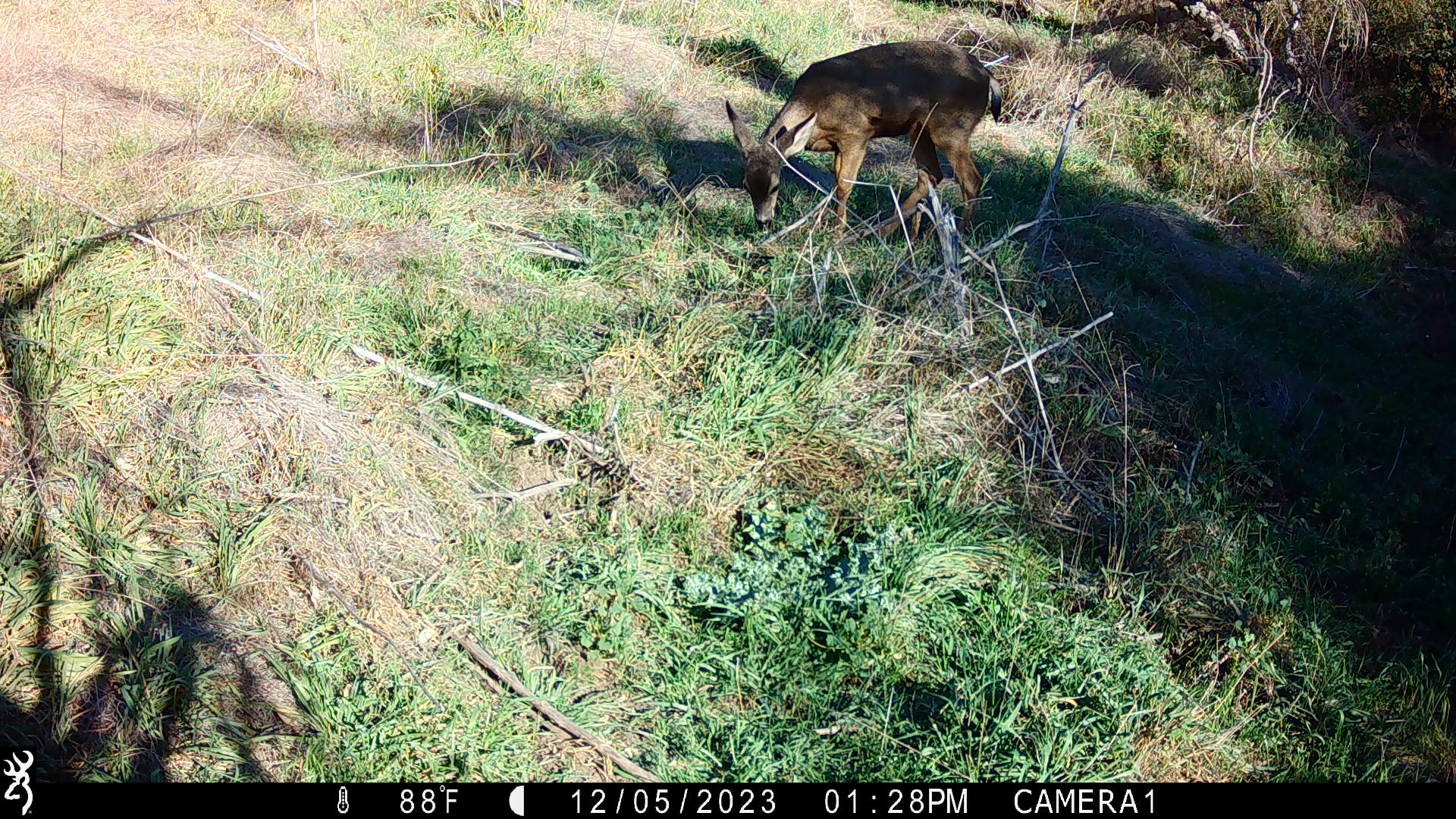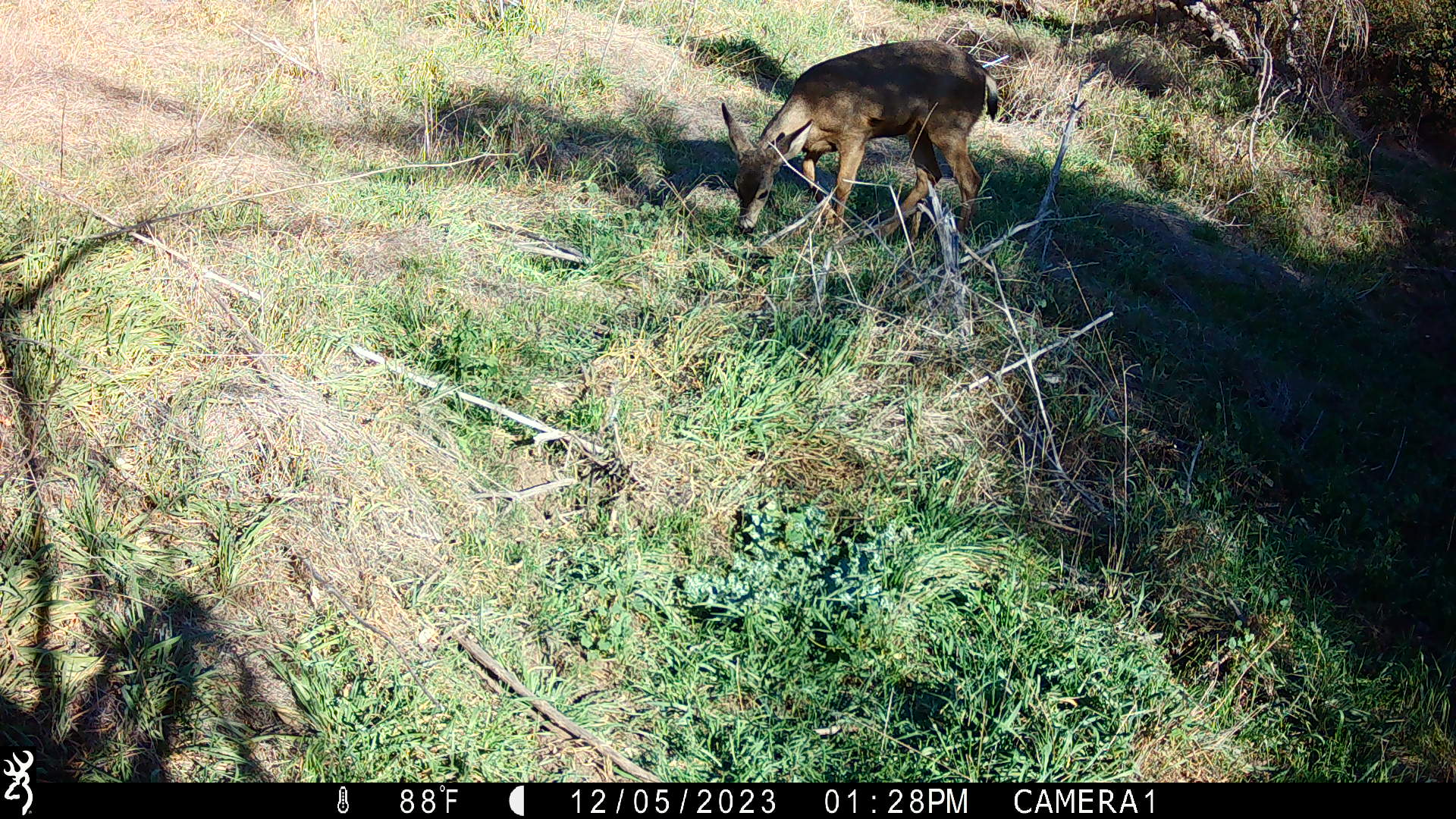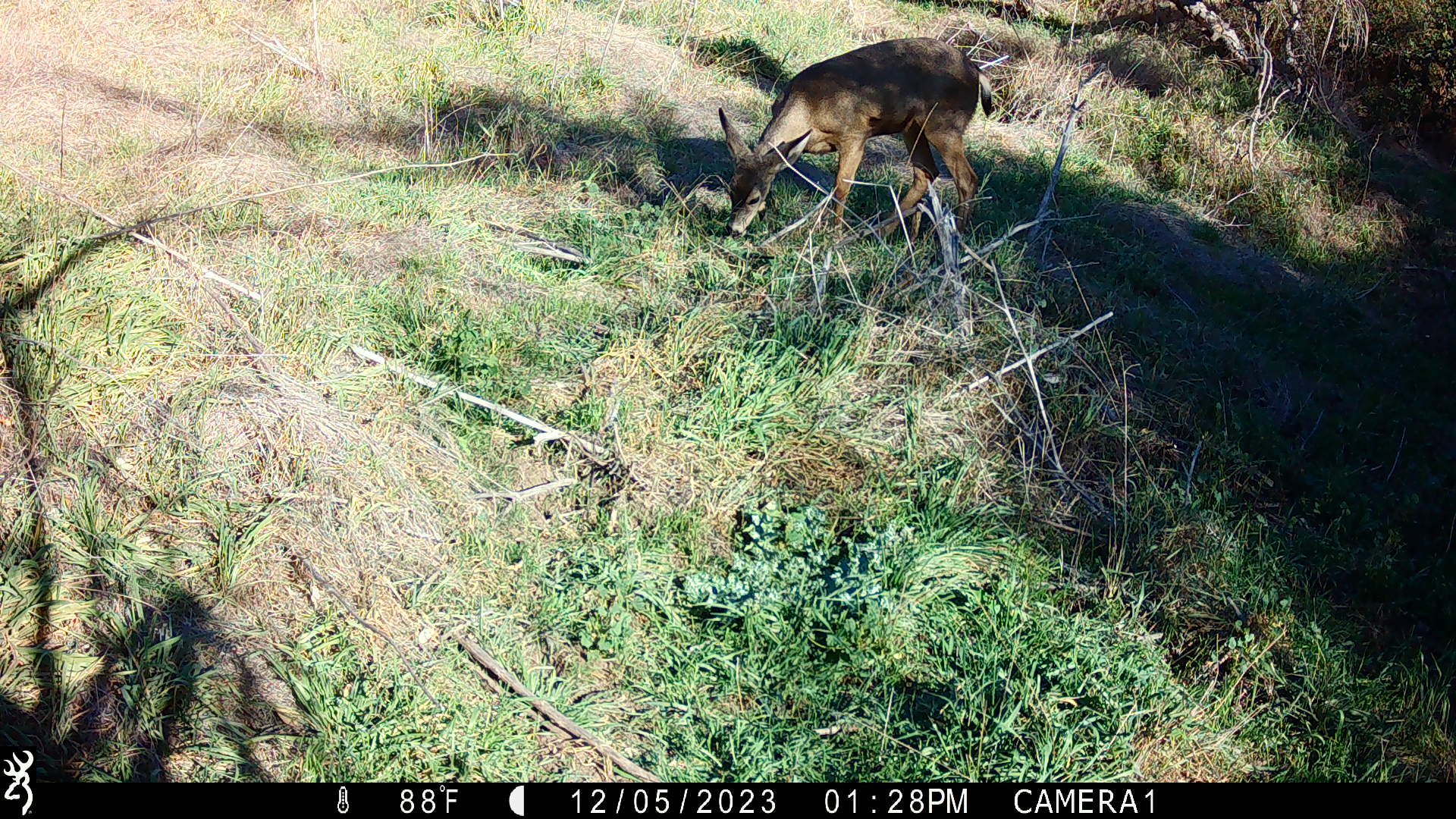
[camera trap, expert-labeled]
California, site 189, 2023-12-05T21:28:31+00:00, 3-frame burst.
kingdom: Animalia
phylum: Chordata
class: Mammalia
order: Artiodactyla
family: Cervidae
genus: Odocoileus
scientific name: Odocoileus hemionus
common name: mule deer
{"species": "mule deer (Odocoileus hemionus)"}